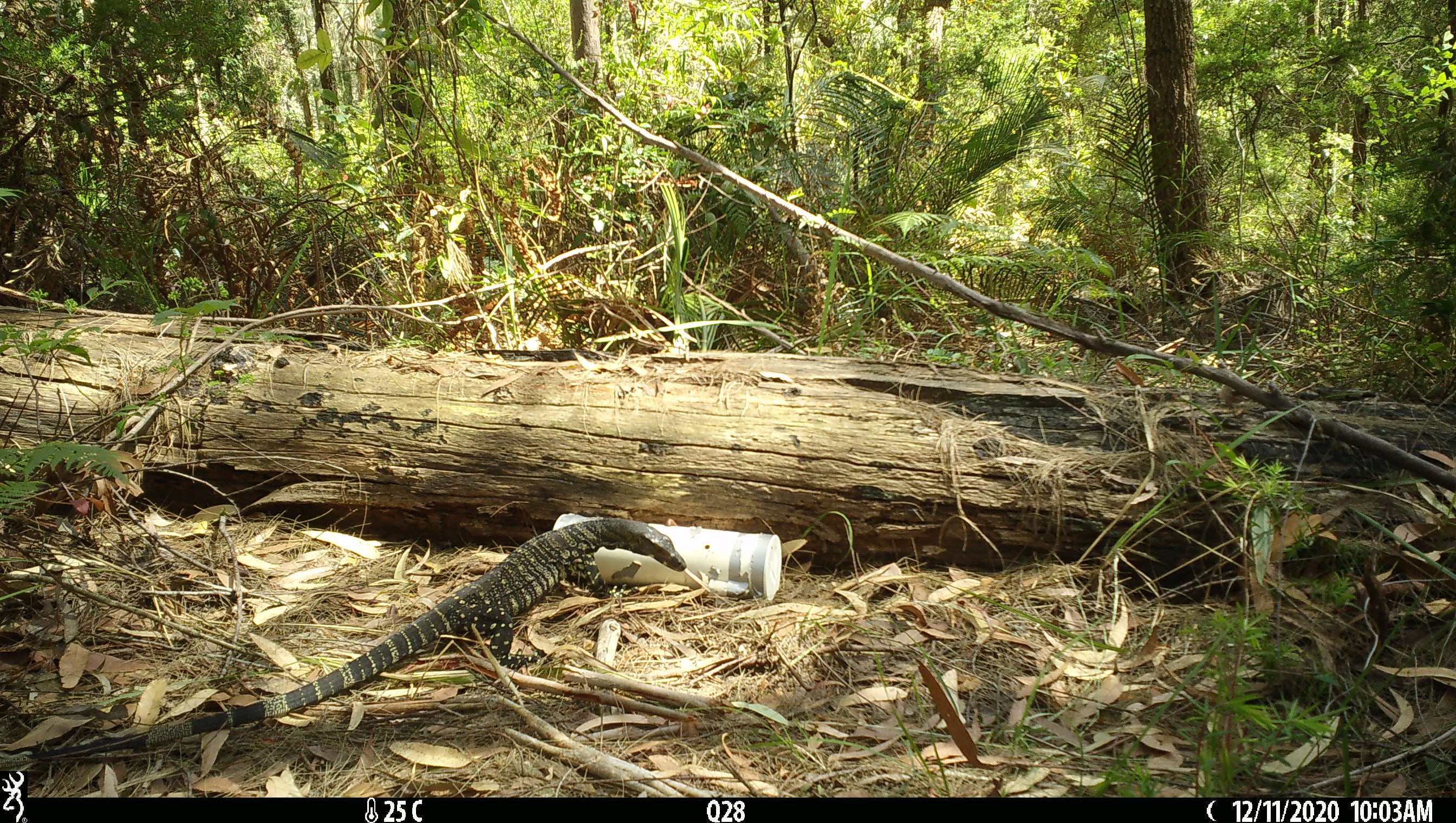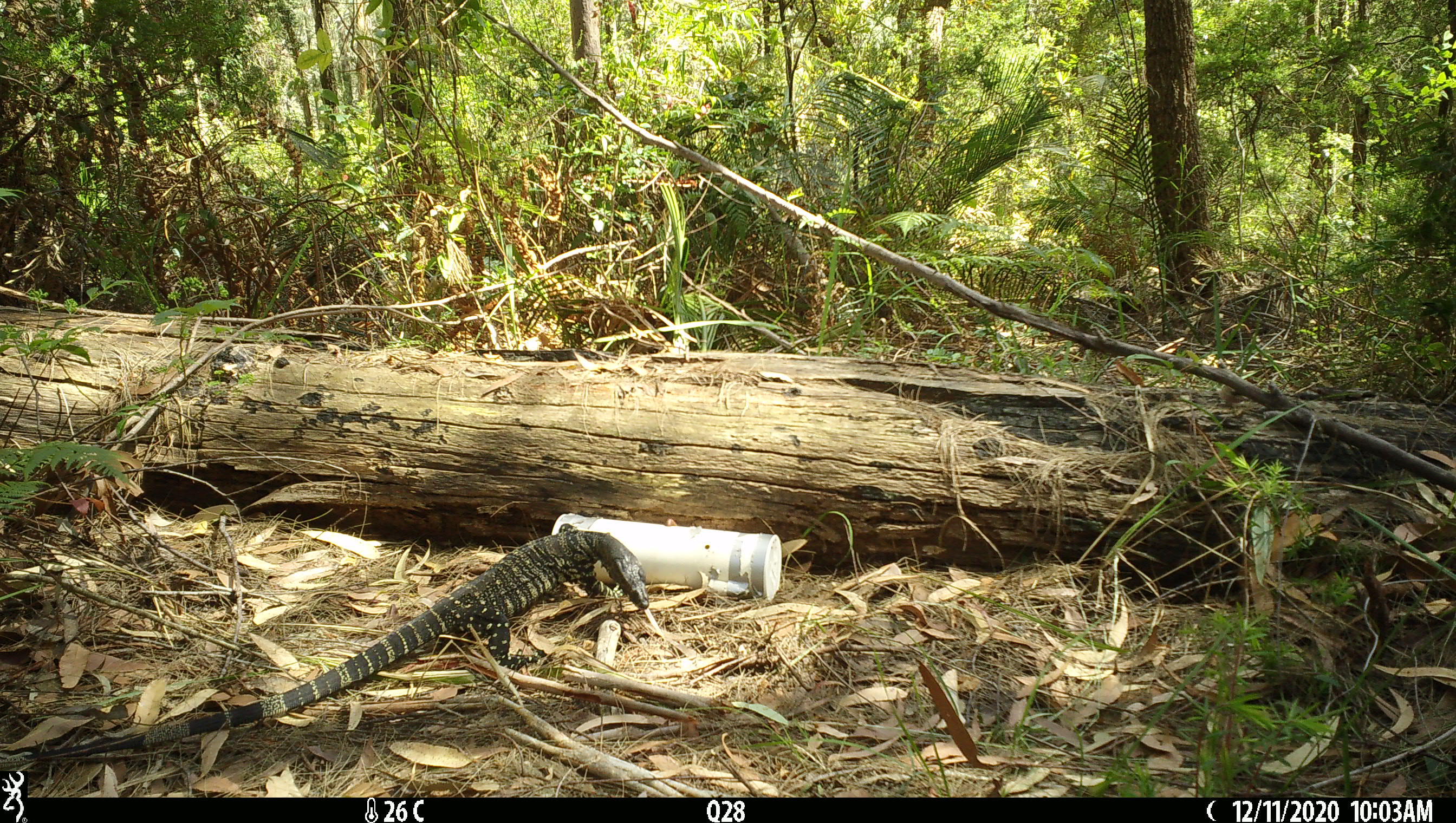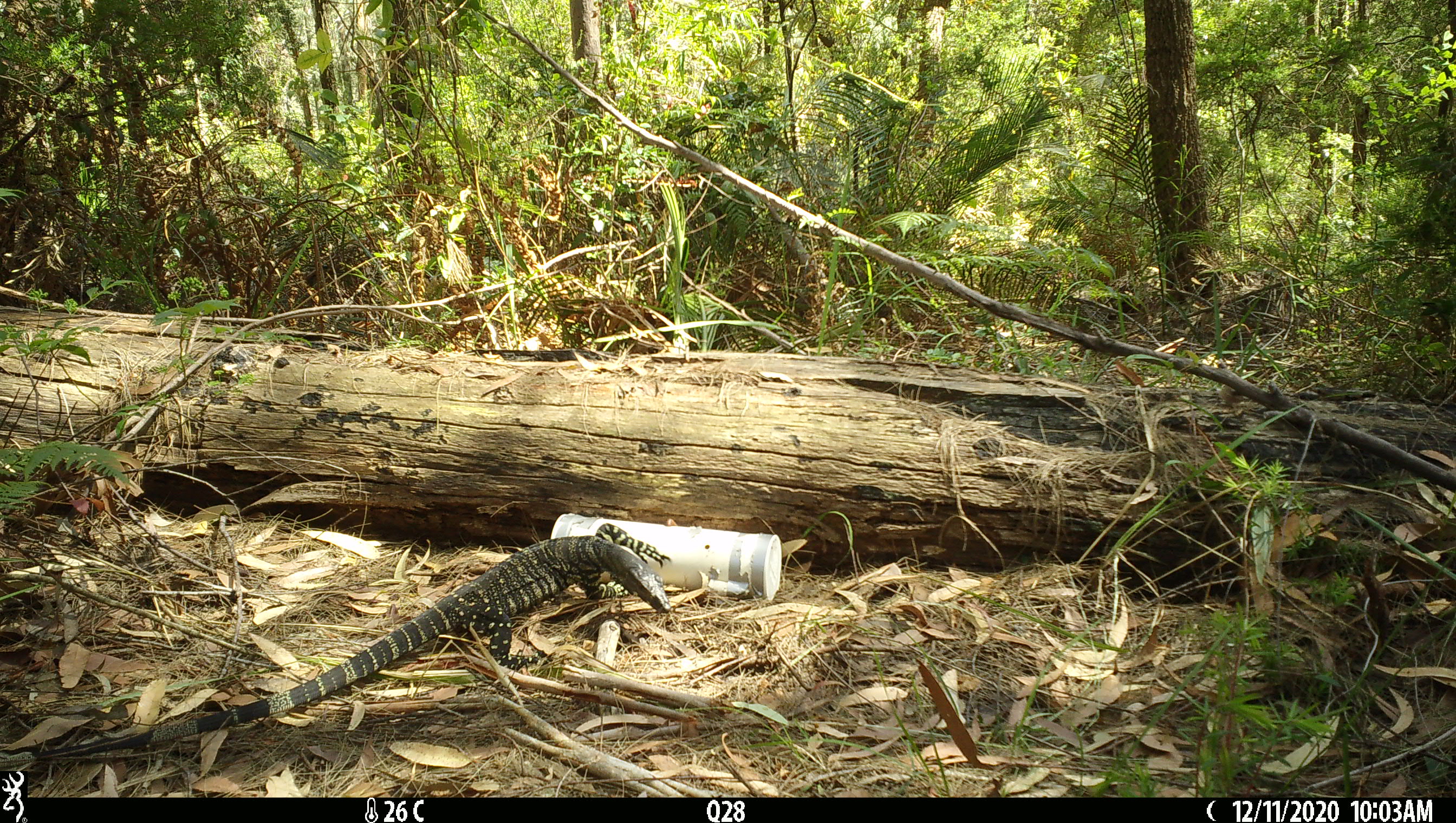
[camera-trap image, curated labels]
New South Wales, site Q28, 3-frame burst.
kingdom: Animalia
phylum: Chordata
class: Reptilia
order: Squamata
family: Varanidae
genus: Varanus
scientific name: Varanus varius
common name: lace monitor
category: goanna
Goanna (lace monitor) (Varanus varius).